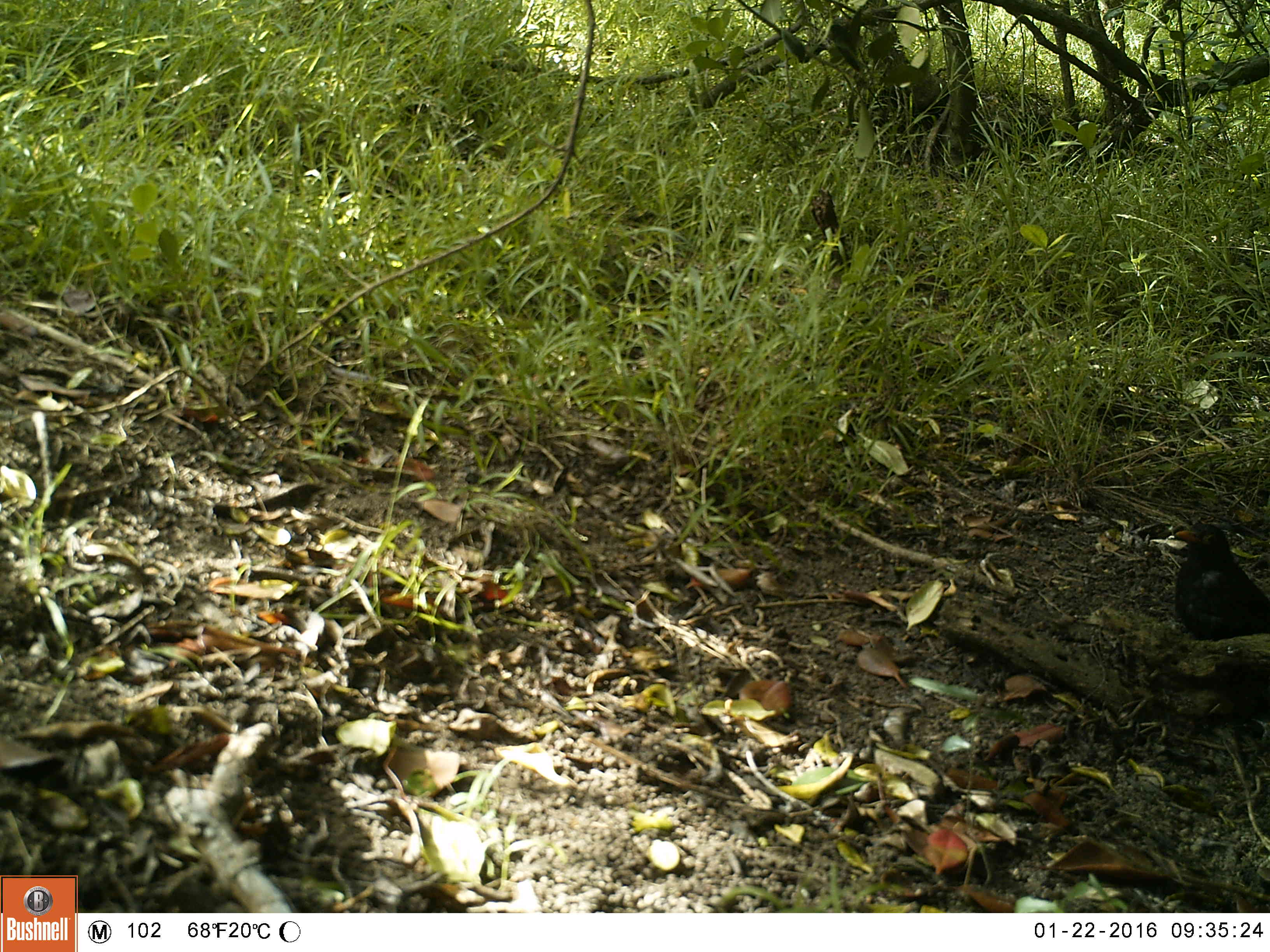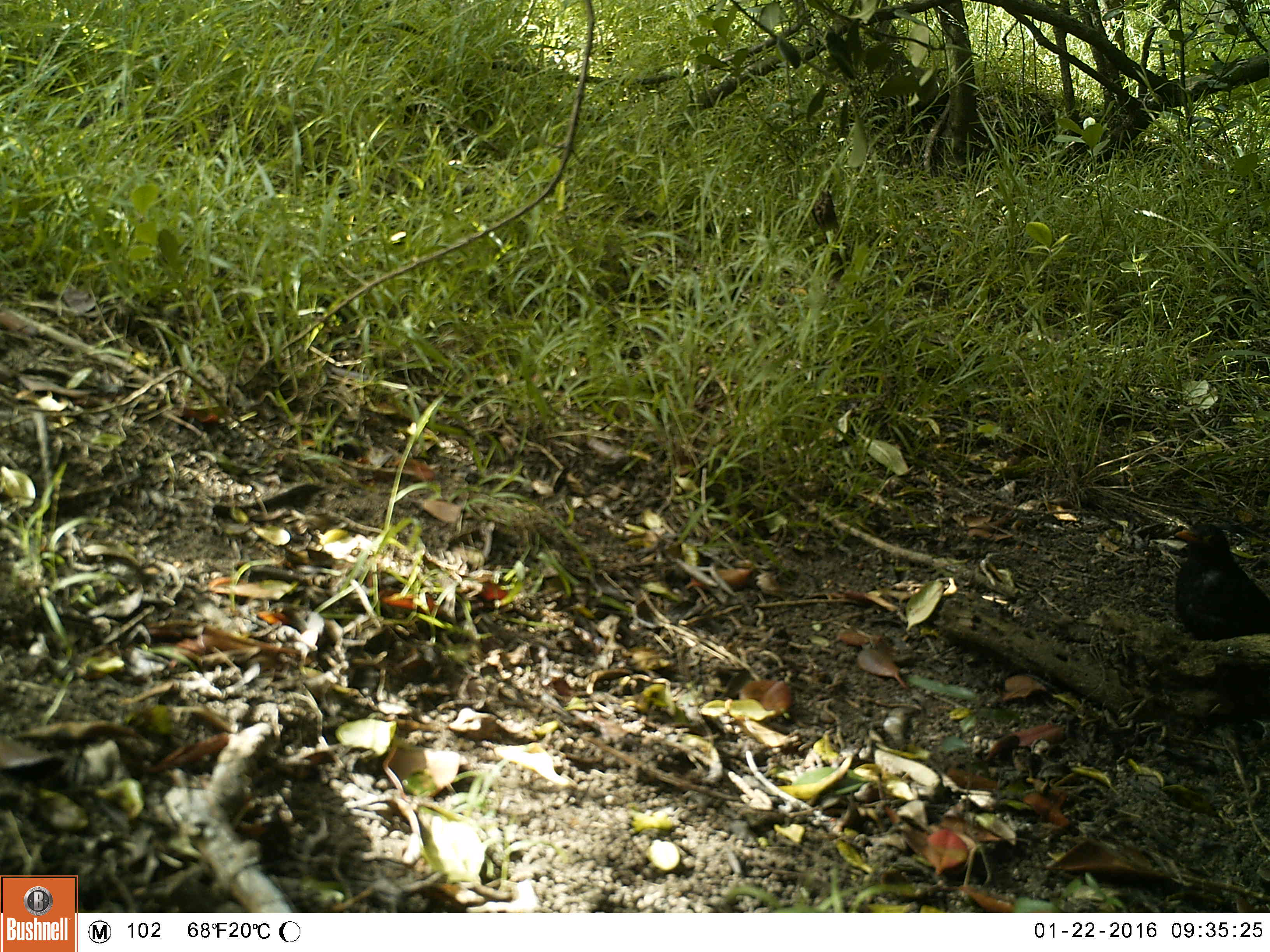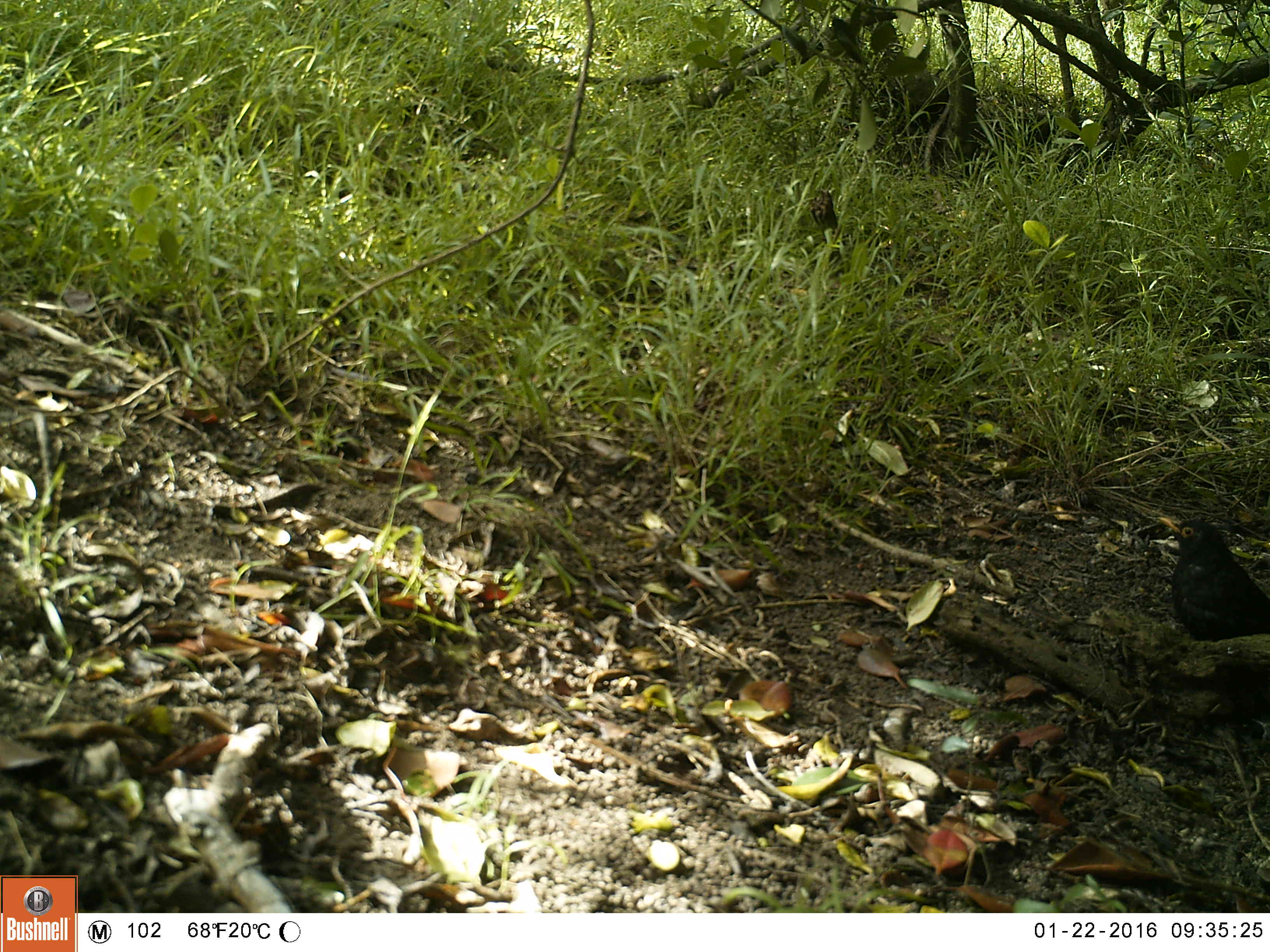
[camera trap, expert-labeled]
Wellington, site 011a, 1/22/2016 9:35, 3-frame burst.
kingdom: Animalia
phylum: Chordata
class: Aves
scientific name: Aves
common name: bird